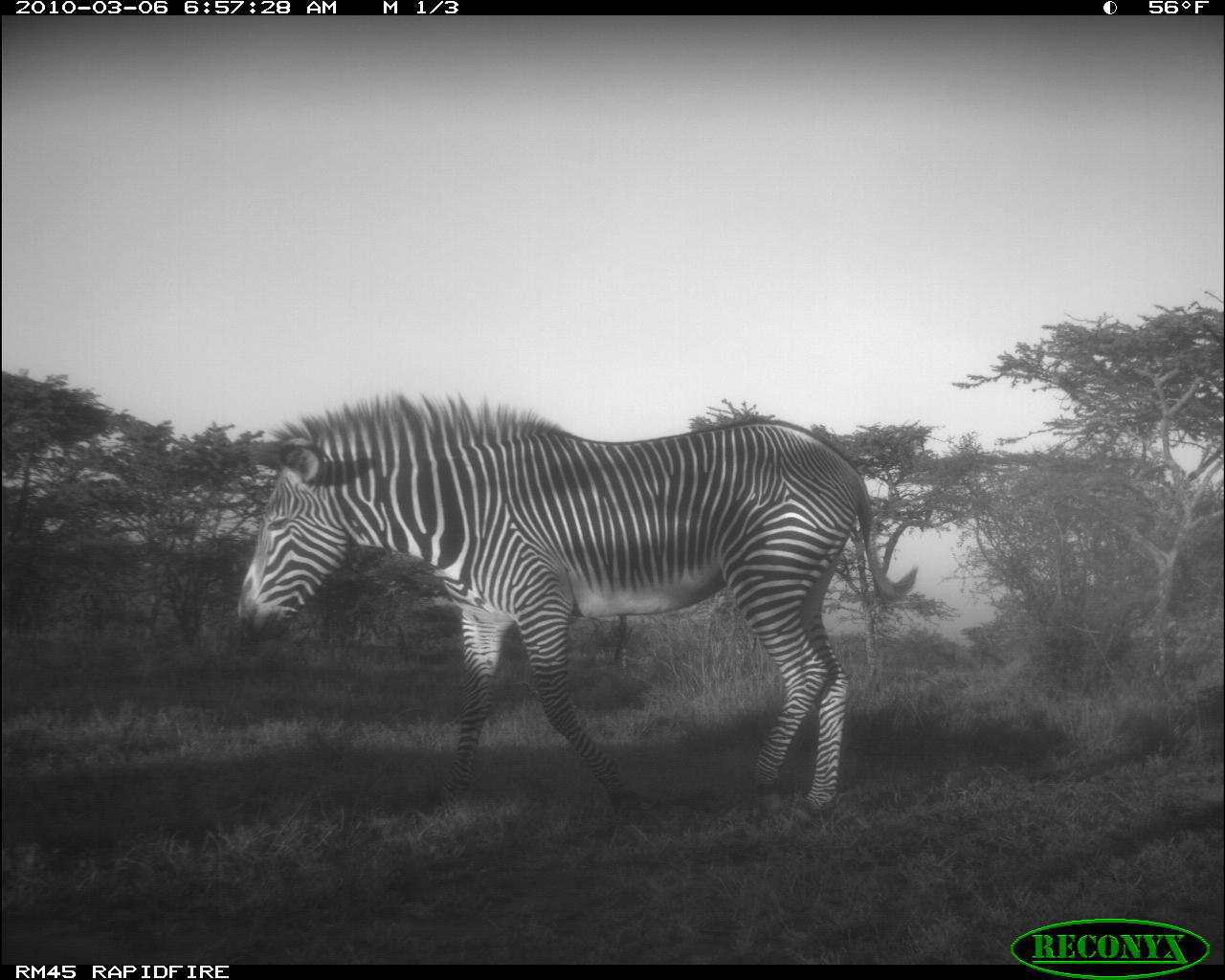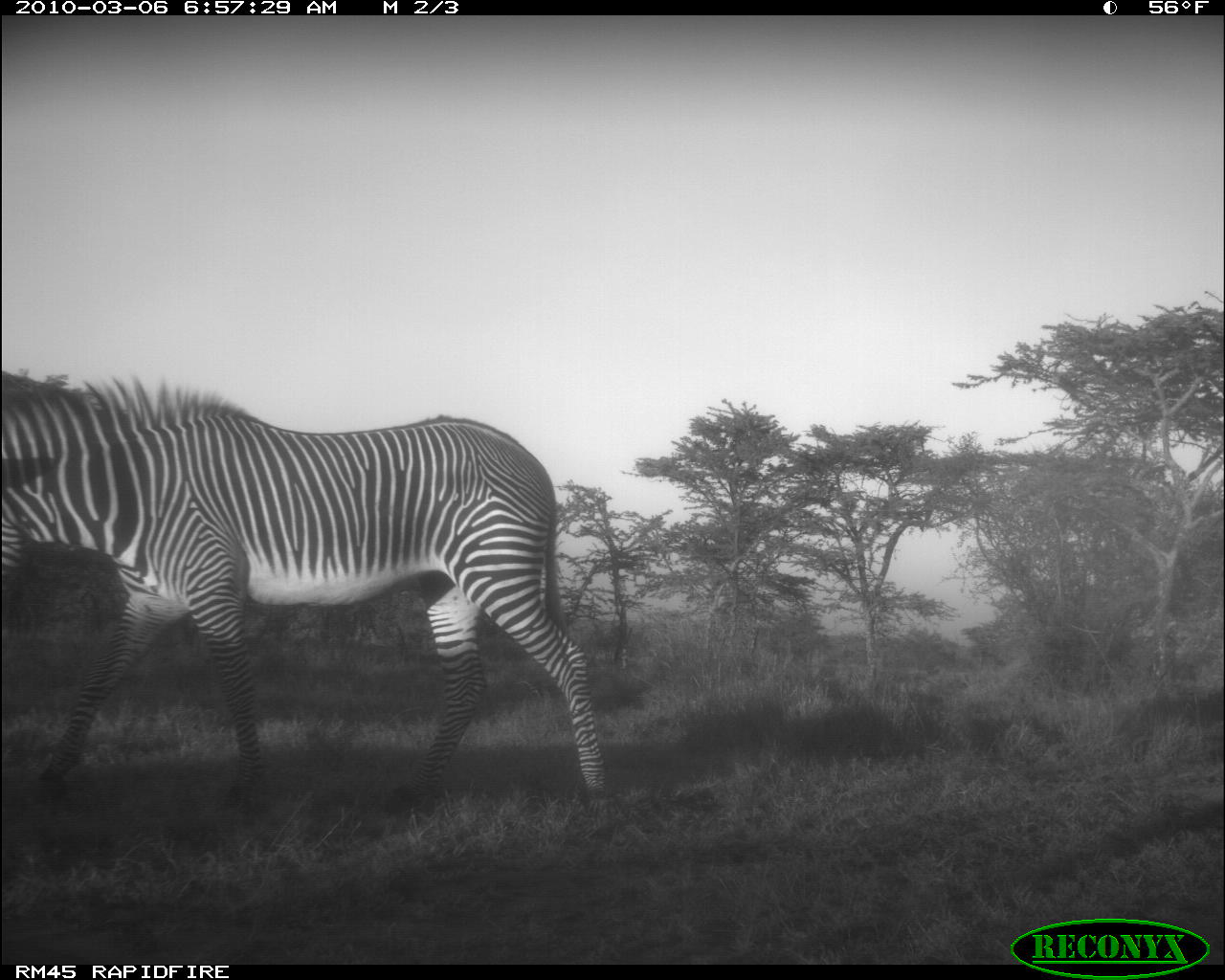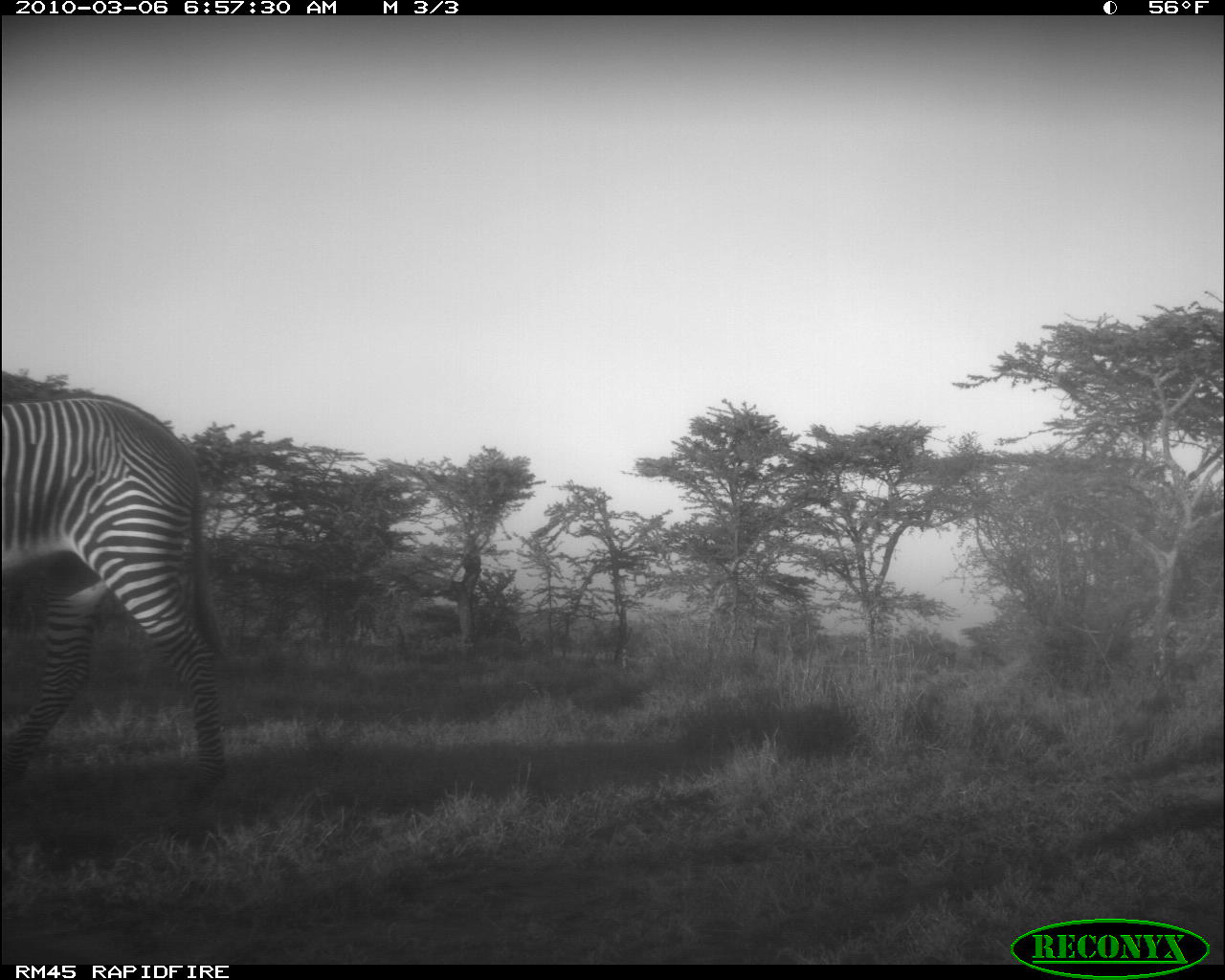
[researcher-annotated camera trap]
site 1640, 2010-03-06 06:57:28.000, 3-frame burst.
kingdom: Animalia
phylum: Chordata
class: Mammalia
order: Perissodactyla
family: Equidae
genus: Equus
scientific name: Equus grevyi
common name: grévy's zebra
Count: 1.